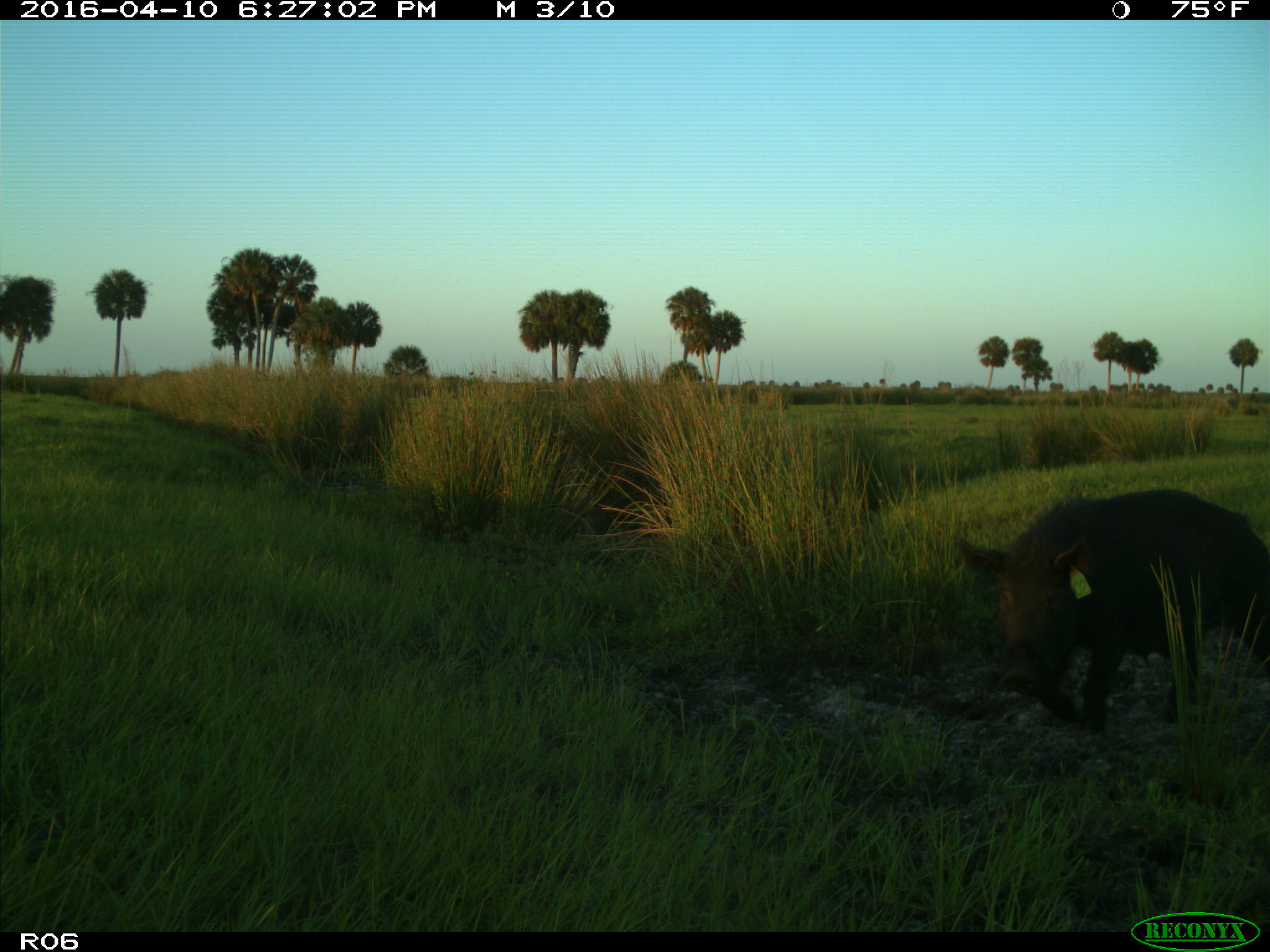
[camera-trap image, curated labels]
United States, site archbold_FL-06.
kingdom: Animalia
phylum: Chordata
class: Mammalia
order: Artiodactyla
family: Suidae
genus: Sus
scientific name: Sus scrofa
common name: wild boar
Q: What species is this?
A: Sus scrofa (wild boar).